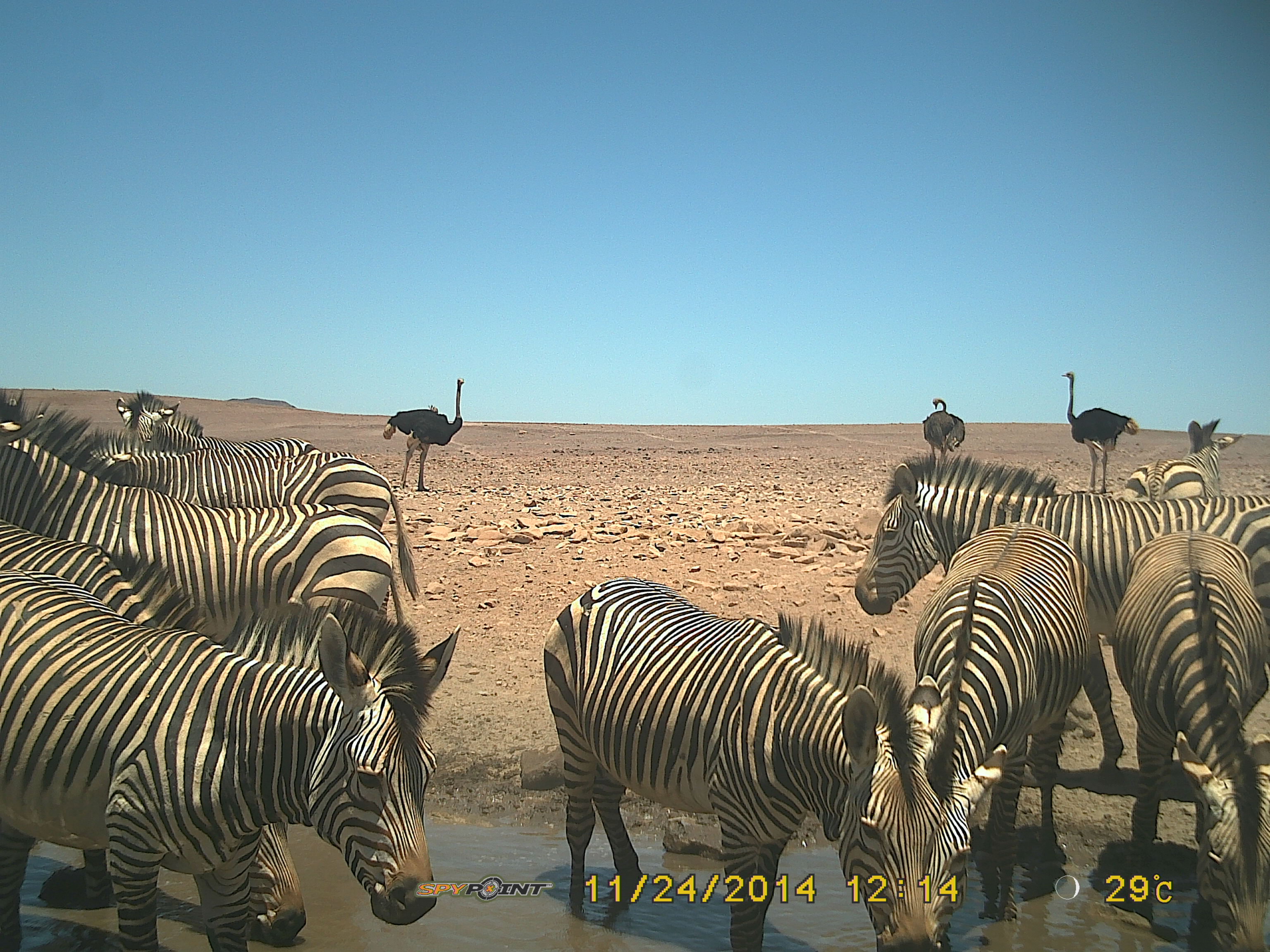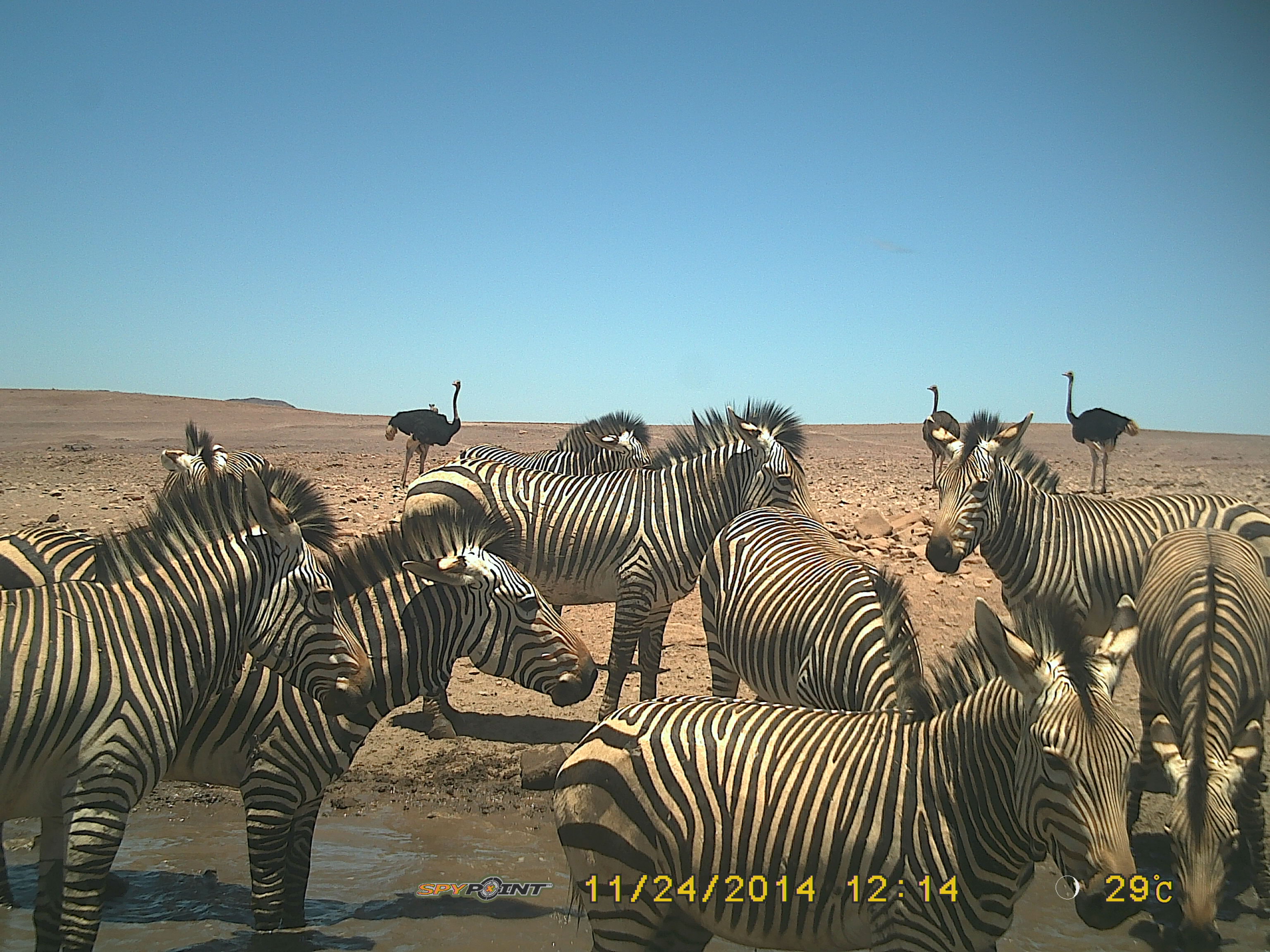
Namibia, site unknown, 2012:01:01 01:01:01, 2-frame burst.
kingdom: Animalia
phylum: Chordata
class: Mammalia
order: Perissodactyla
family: Equidae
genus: Equus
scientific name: Equus zebra hartmannae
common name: hartmann's mountain zebra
Equus zebra hartmannae (hartmann's mountain zebra).